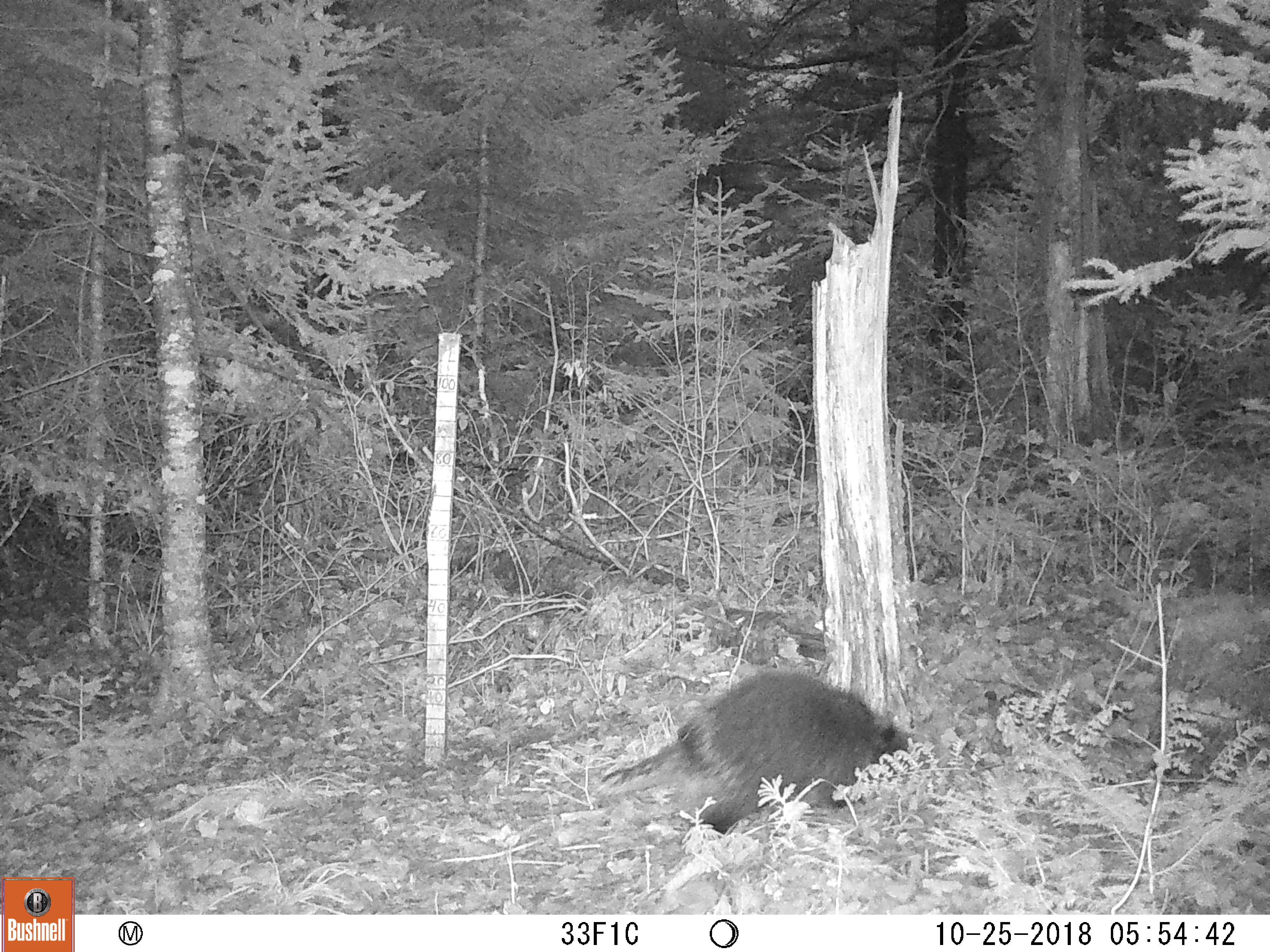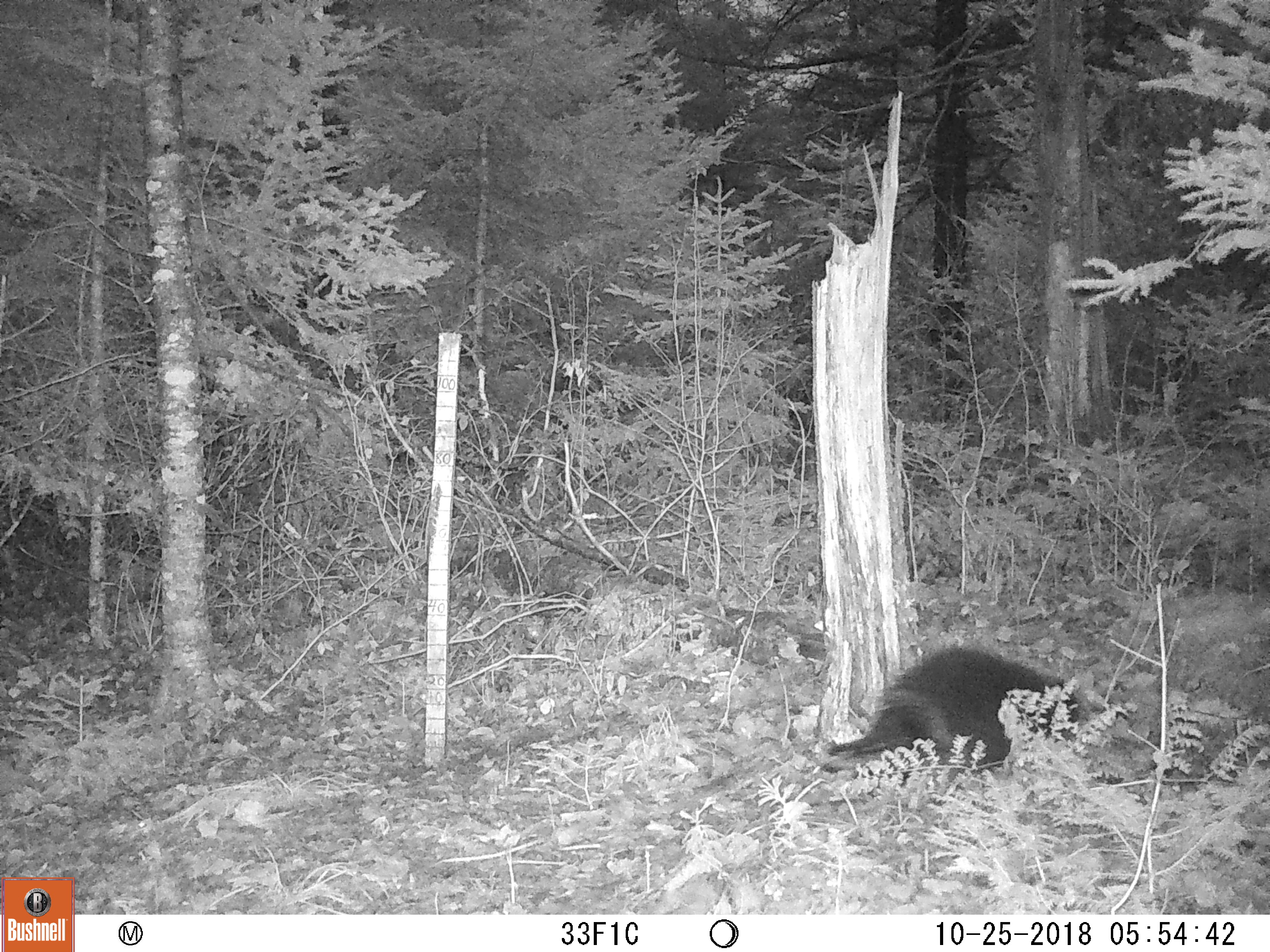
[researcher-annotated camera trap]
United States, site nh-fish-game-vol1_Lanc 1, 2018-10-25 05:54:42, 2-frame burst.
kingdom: Animalia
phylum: Chordata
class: Mammalia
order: Rodentia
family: Erethizontidae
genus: Erethizon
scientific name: Erethizon dorsatum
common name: porcupine